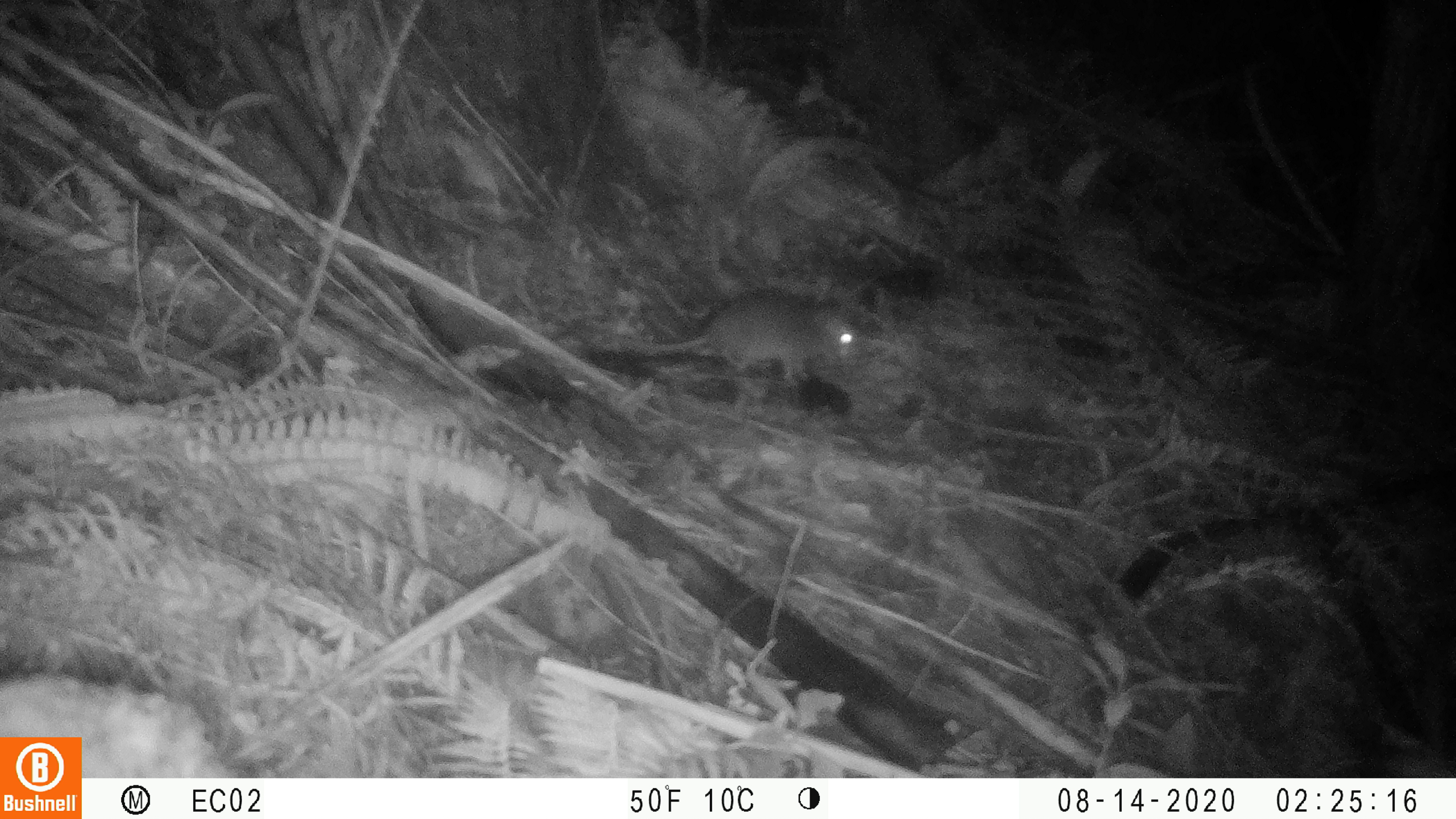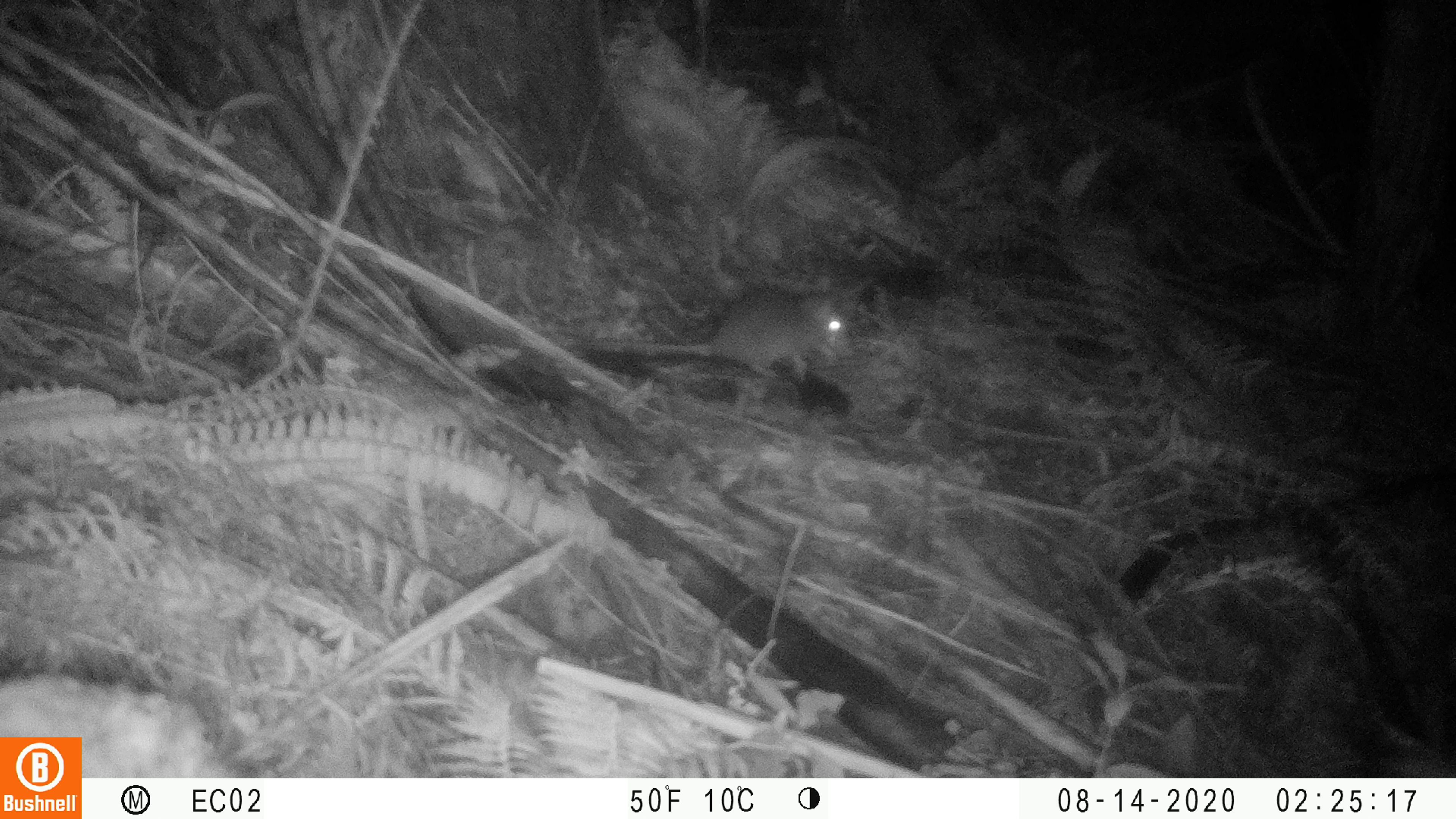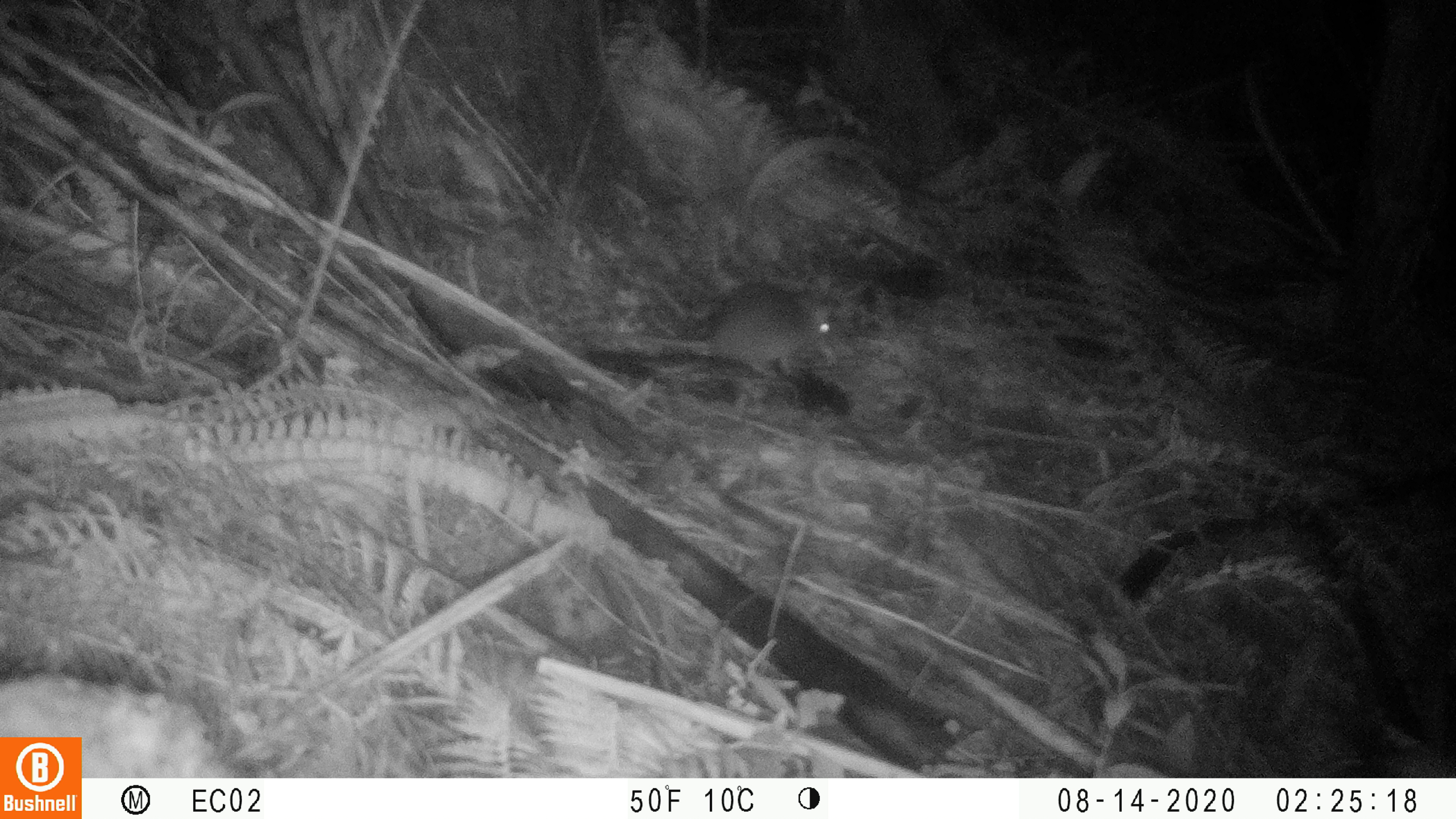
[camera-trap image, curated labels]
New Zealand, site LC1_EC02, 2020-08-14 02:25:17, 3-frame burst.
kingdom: Animalia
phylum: Chordata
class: Mammalia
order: Rodentia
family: Muridae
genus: Rattus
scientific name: Rattus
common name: rat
Rat (Rattus).